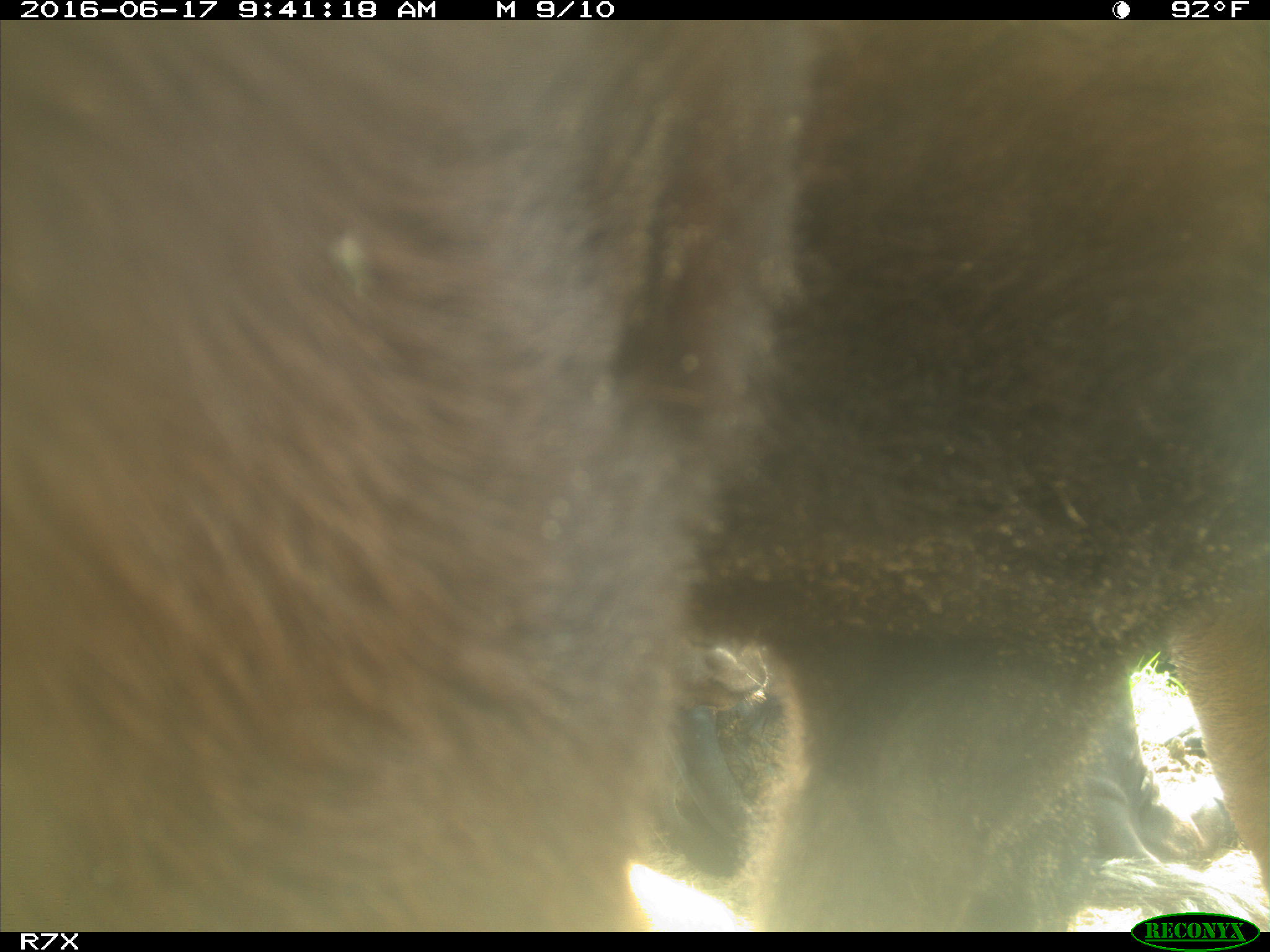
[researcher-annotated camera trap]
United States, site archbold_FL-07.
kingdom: Animalia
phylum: Chordata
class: Mammalia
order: Artiodactyla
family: Bovidae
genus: Bos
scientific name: Bos taurus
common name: domestic cow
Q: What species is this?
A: Bos taurus (domestic cow).